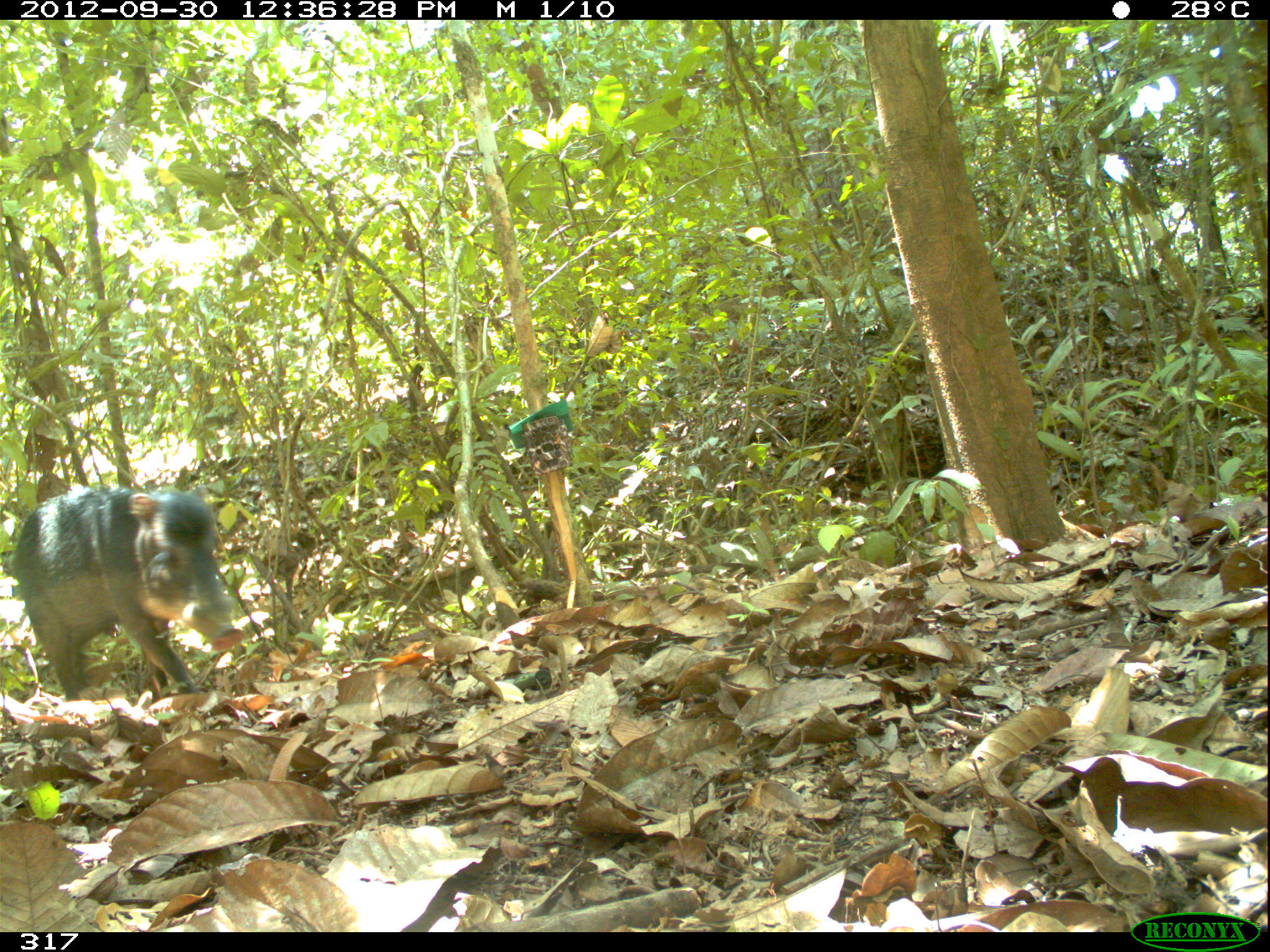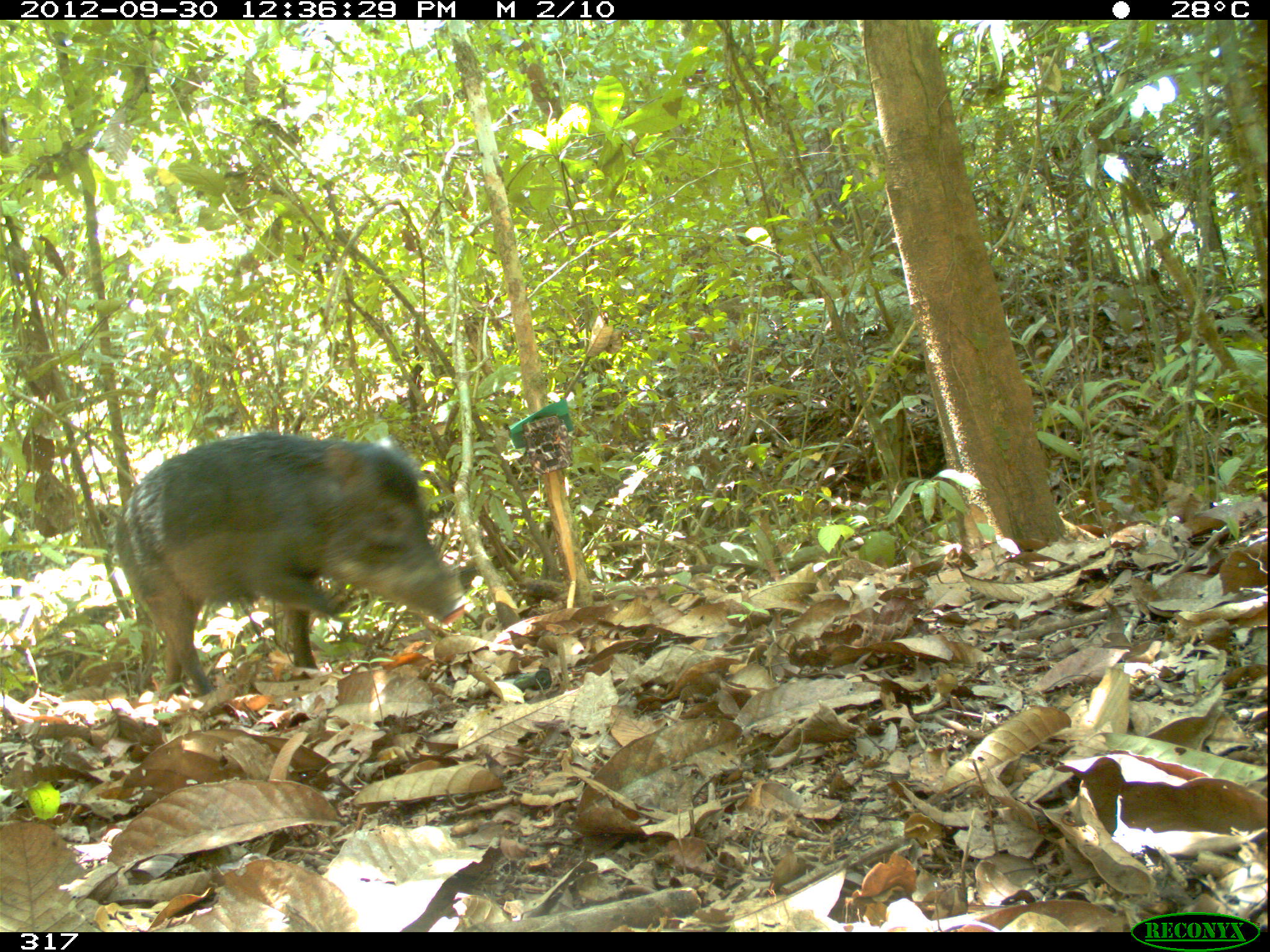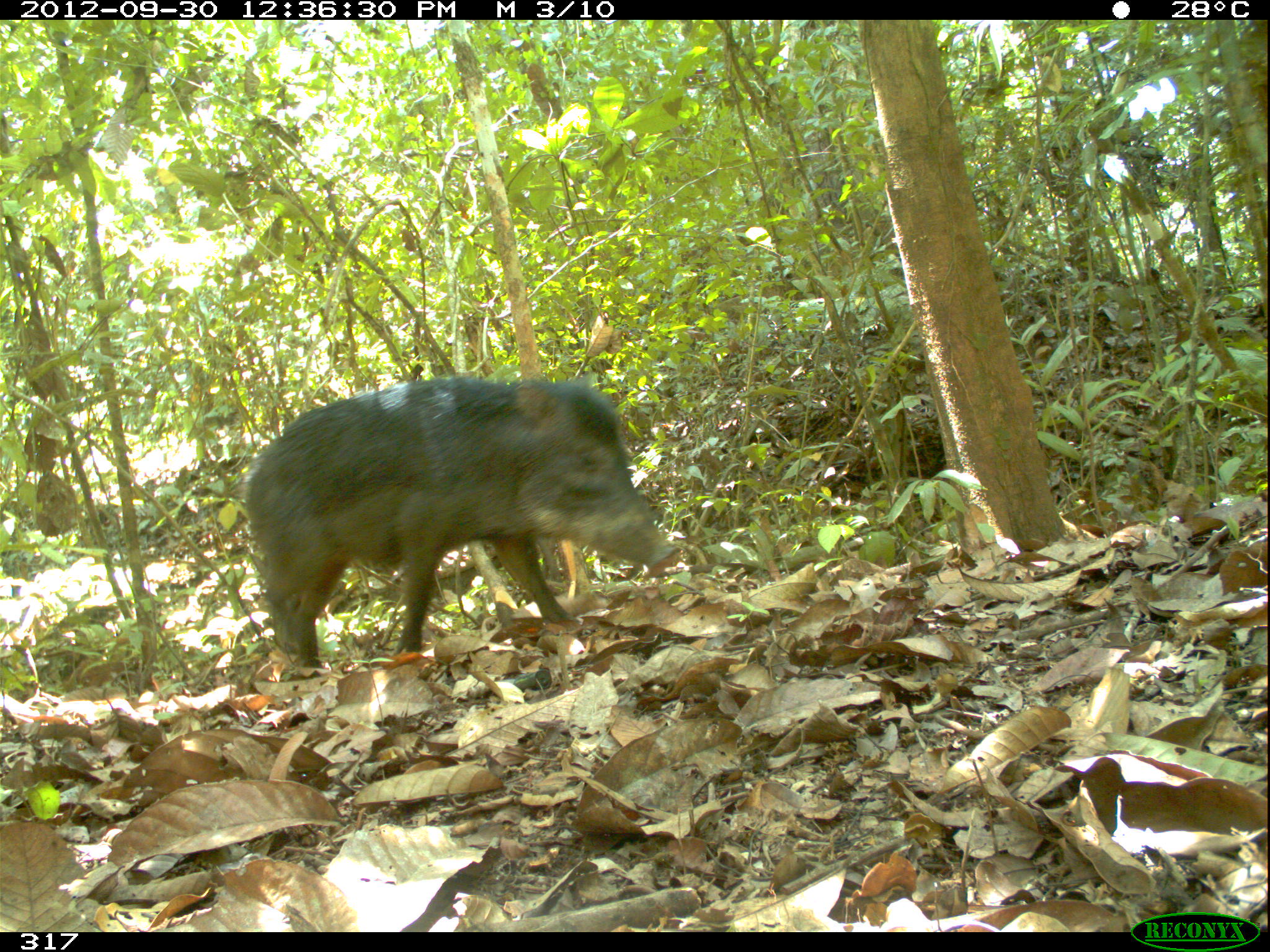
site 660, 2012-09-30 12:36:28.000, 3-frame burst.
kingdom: Animalia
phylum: Chordata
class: Mammalia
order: Artiodactyla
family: Tayassuidae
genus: Tayassu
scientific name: Tayassu pecari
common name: white-lipped peccary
Tayassu pecari (white-lipped peccary).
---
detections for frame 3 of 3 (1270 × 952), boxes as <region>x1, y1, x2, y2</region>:
tayassu pecari: <region>229, 370, 679, 681</region>